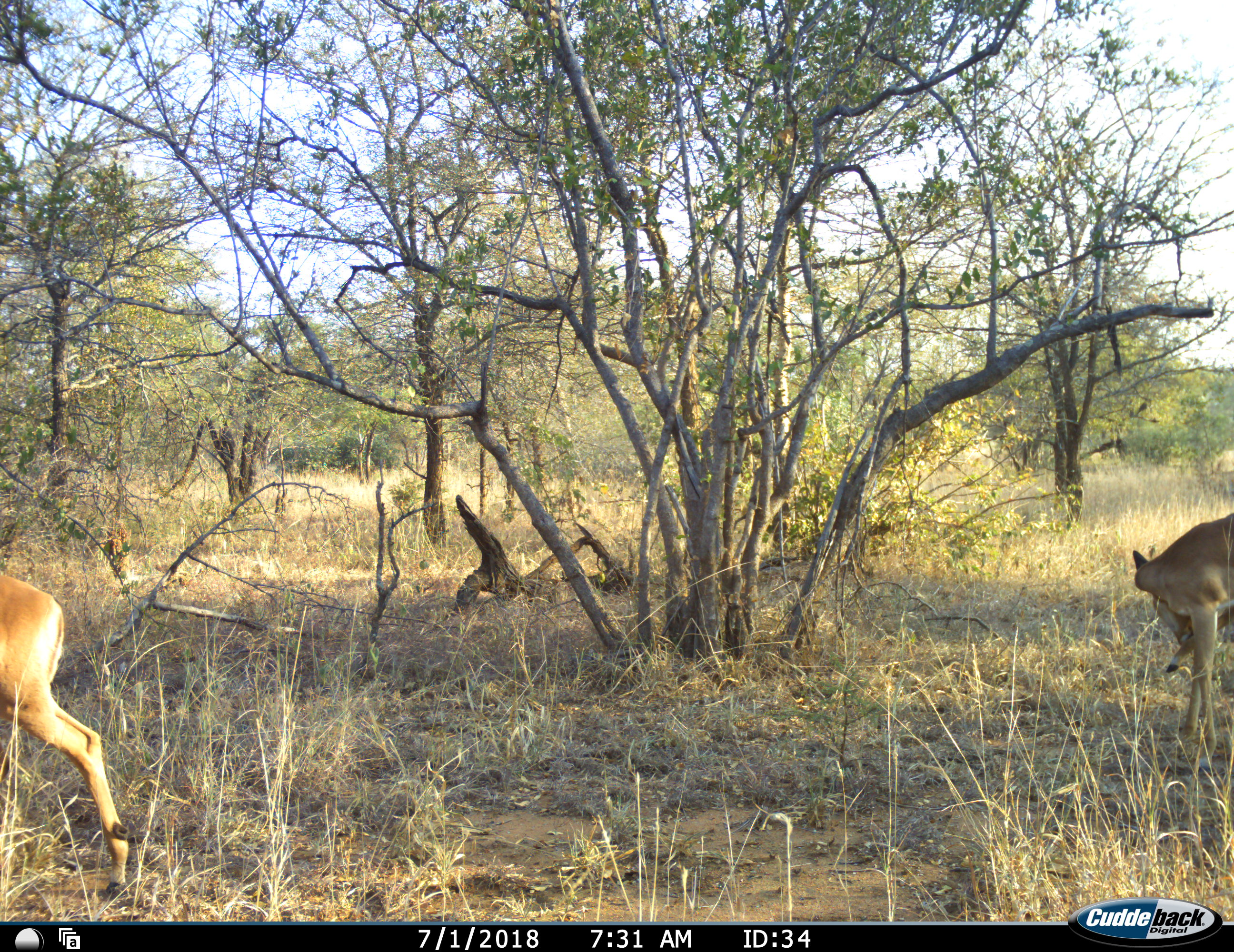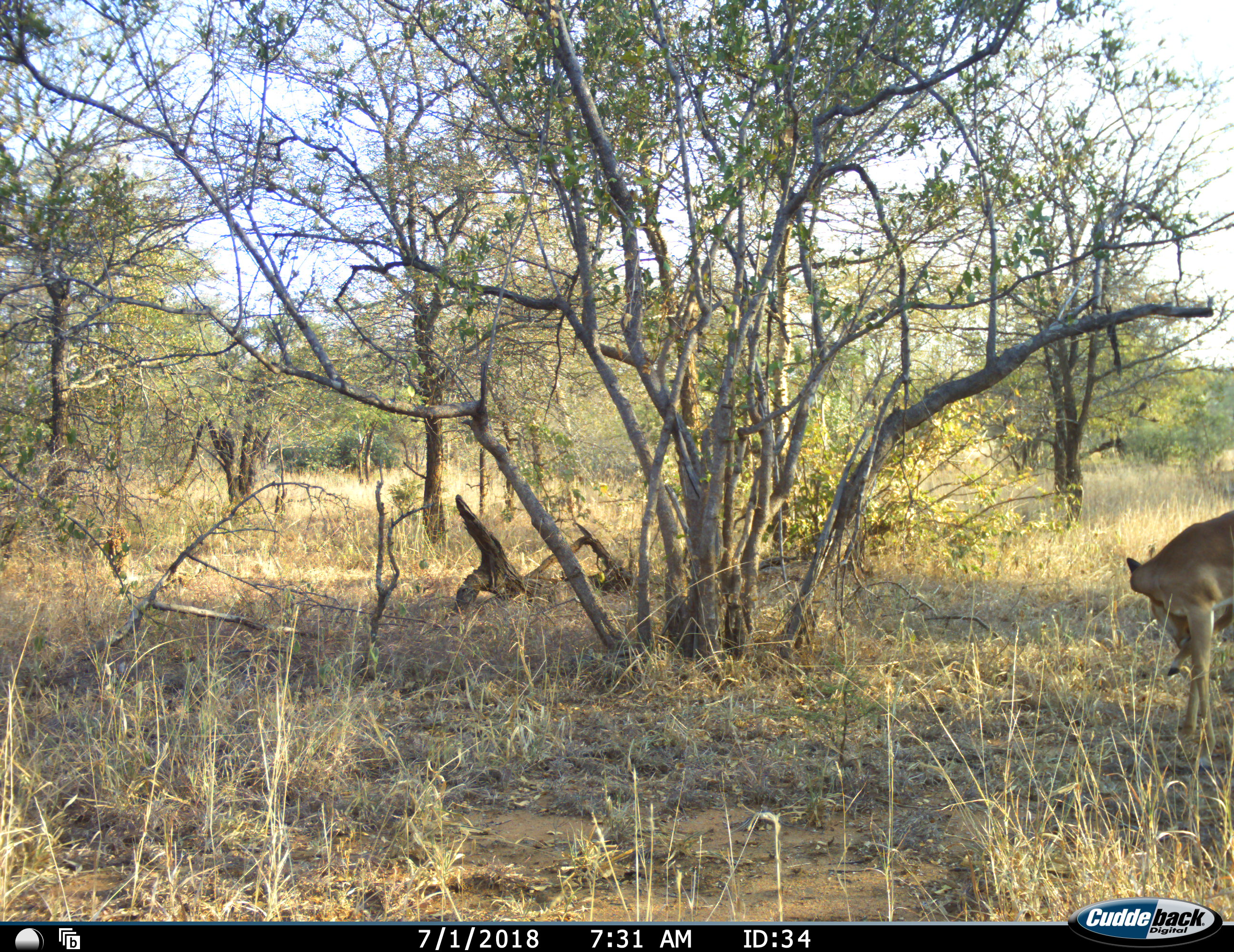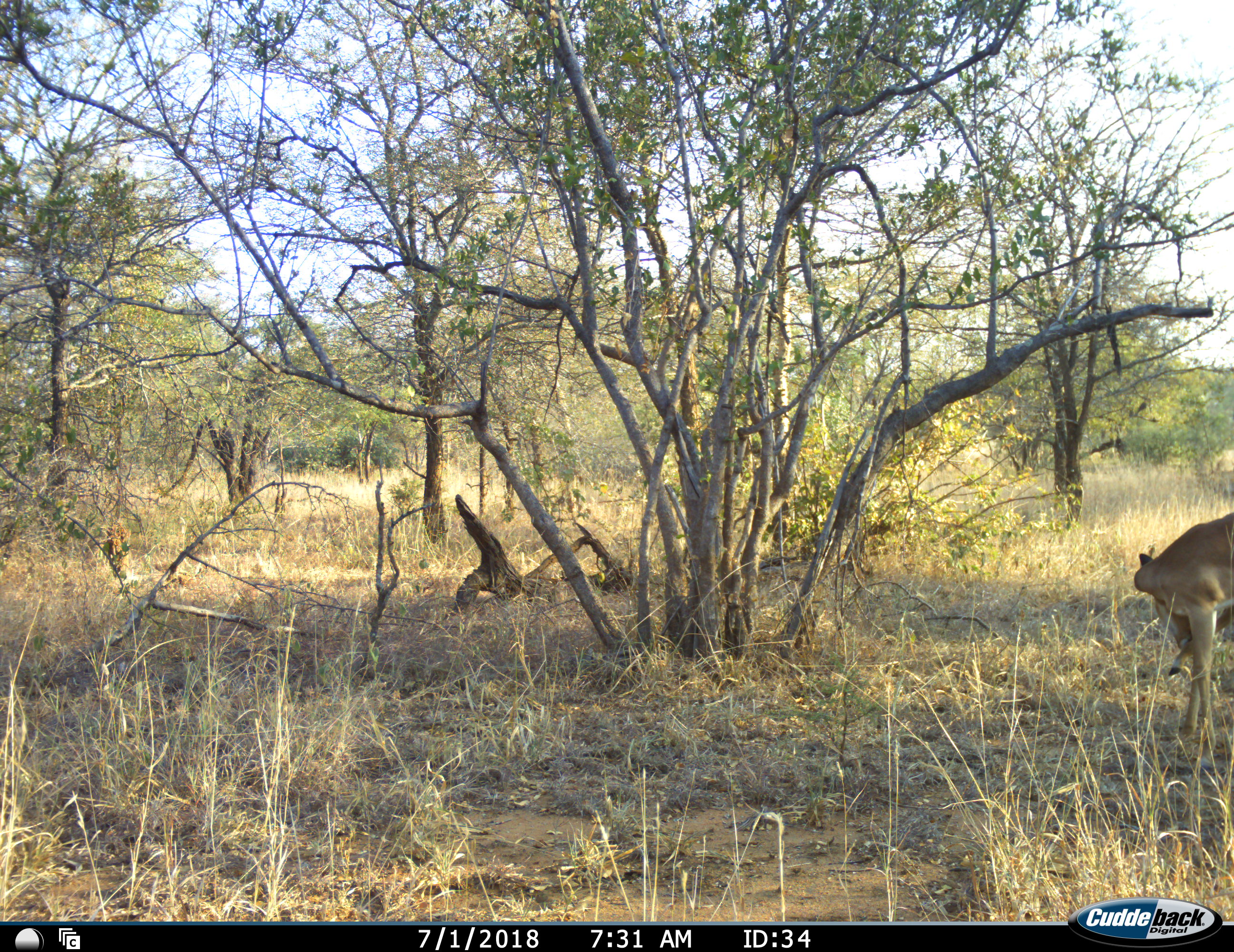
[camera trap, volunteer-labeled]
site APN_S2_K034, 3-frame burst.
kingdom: Animalia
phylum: Chordata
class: Mammalia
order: Artiodactyla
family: Bovidae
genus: Aepyceros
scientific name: Aepyceros melampus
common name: impala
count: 2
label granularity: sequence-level